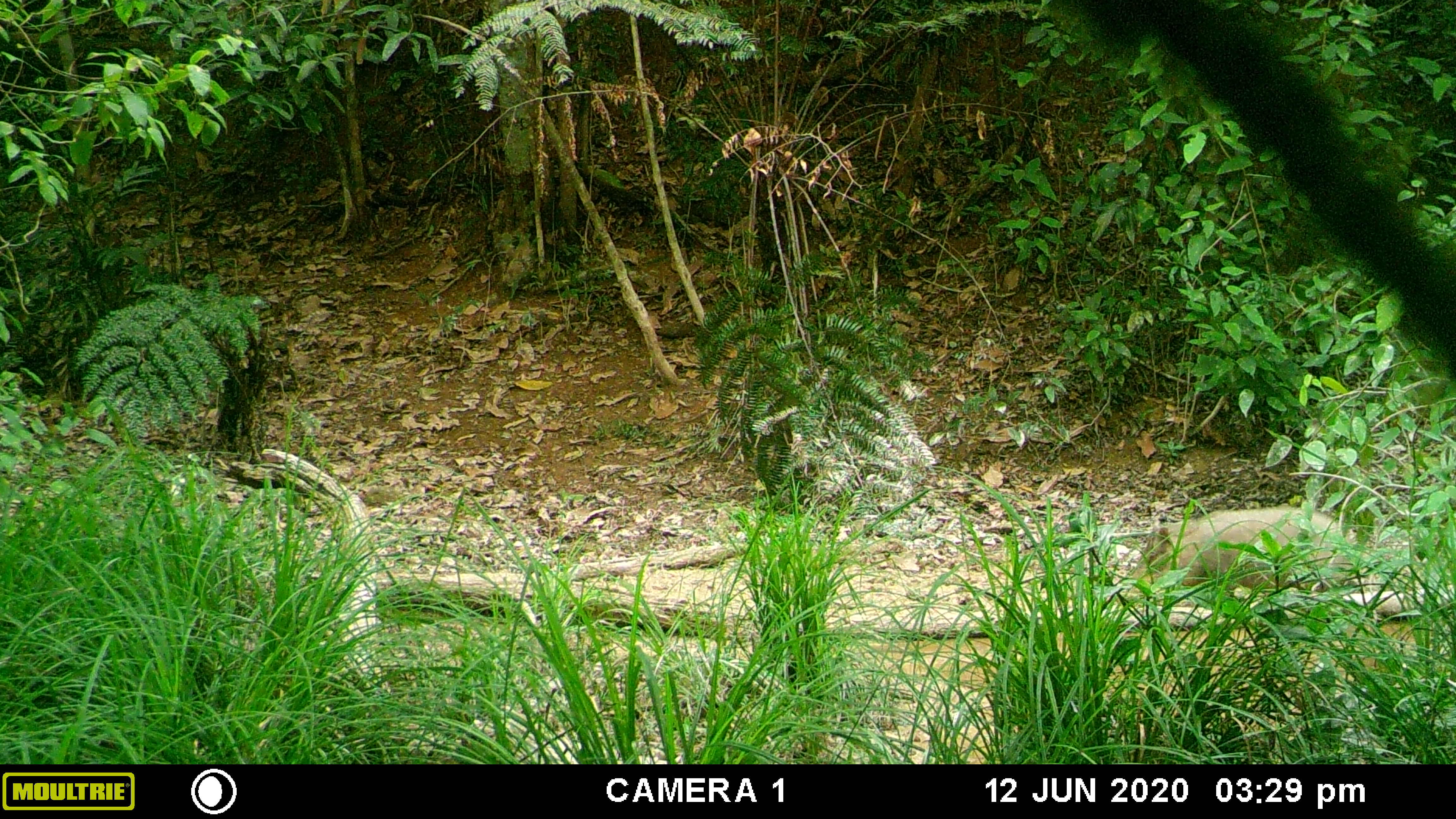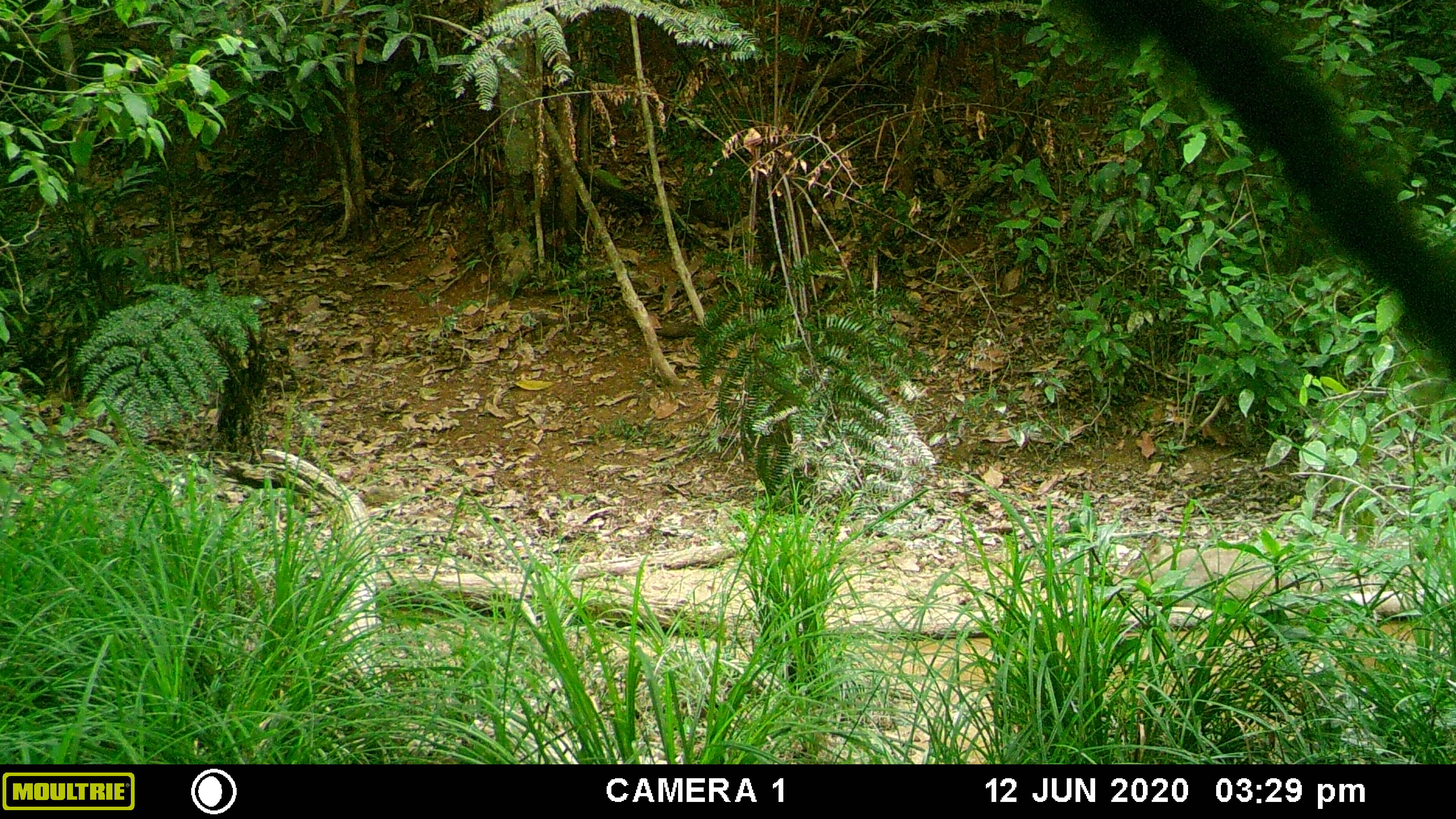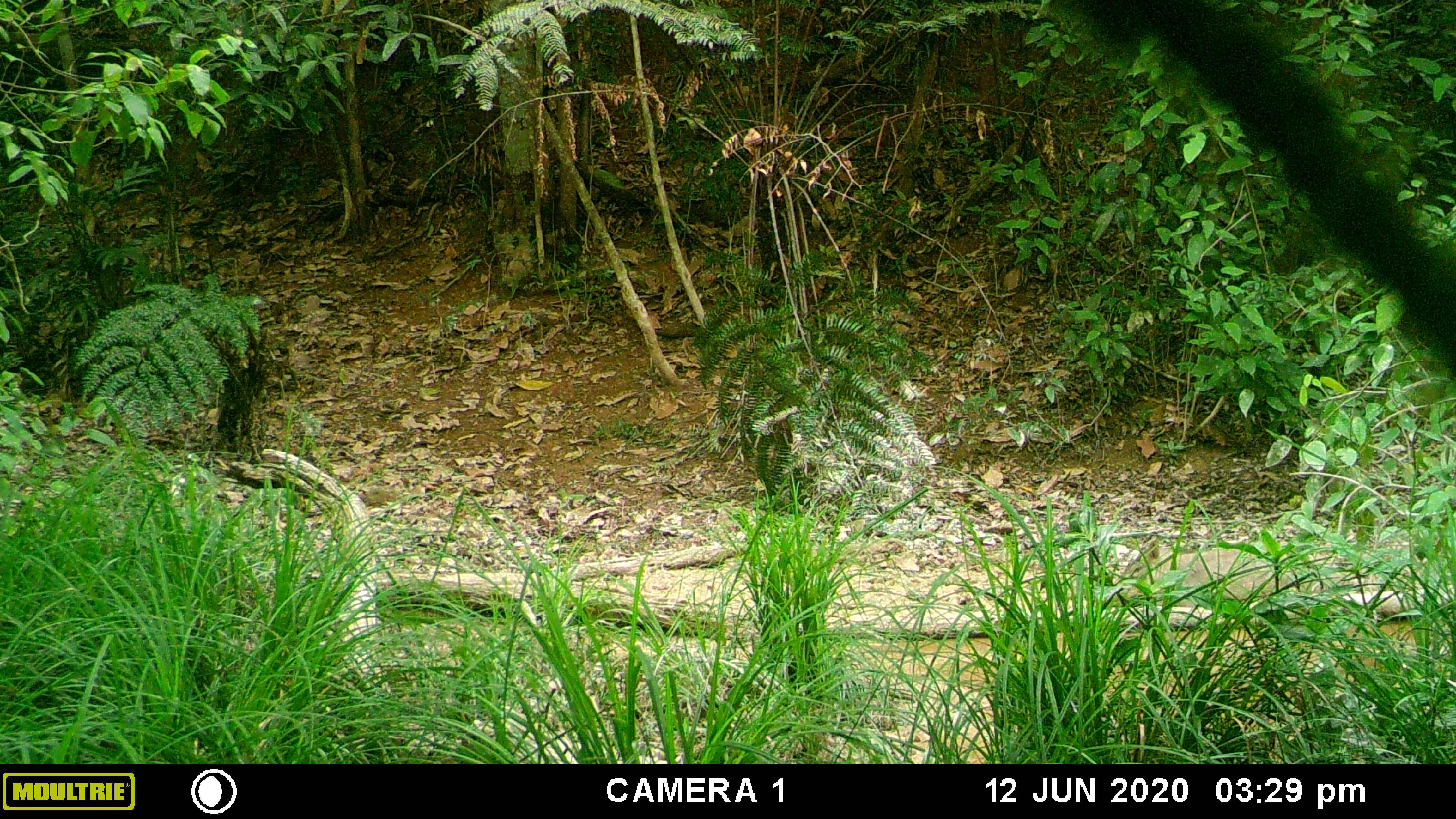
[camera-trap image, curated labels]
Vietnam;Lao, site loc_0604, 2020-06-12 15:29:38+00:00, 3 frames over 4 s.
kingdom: Animalia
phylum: Chordata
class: Mammalia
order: Artiodactyla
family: Suidae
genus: Sus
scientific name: Sus scrofa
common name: eurasian wild pig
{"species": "eurasian wild pig (Sus scrofa)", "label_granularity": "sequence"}